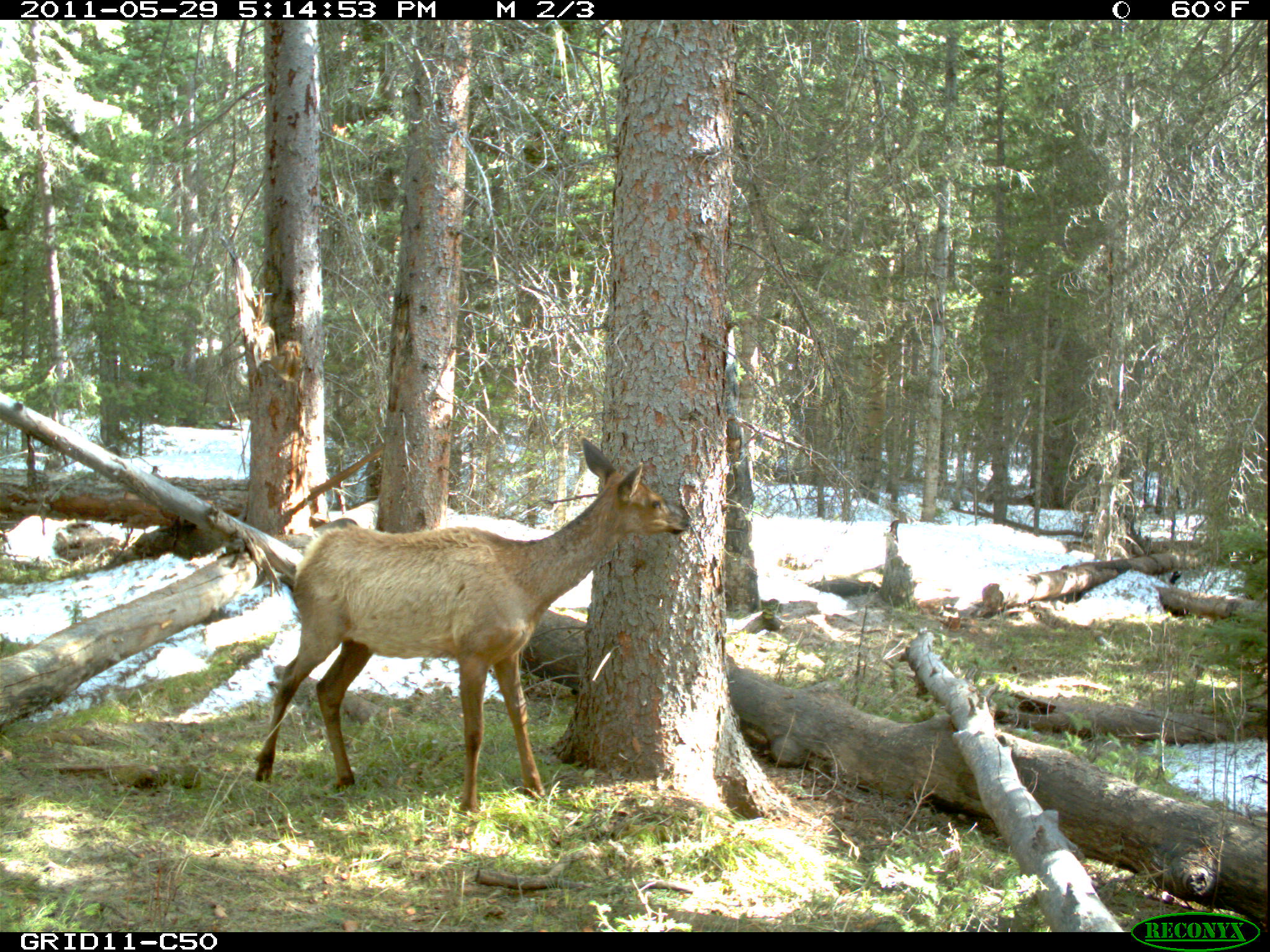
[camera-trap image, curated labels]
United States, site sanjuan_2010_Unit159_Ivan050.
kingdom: Animalia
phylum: Chordata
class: Mammalia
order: Artiodactyla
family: Cervidae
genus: Cervus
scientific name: Cervus elaphus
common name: red deer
Cervus elaphus (red deer).